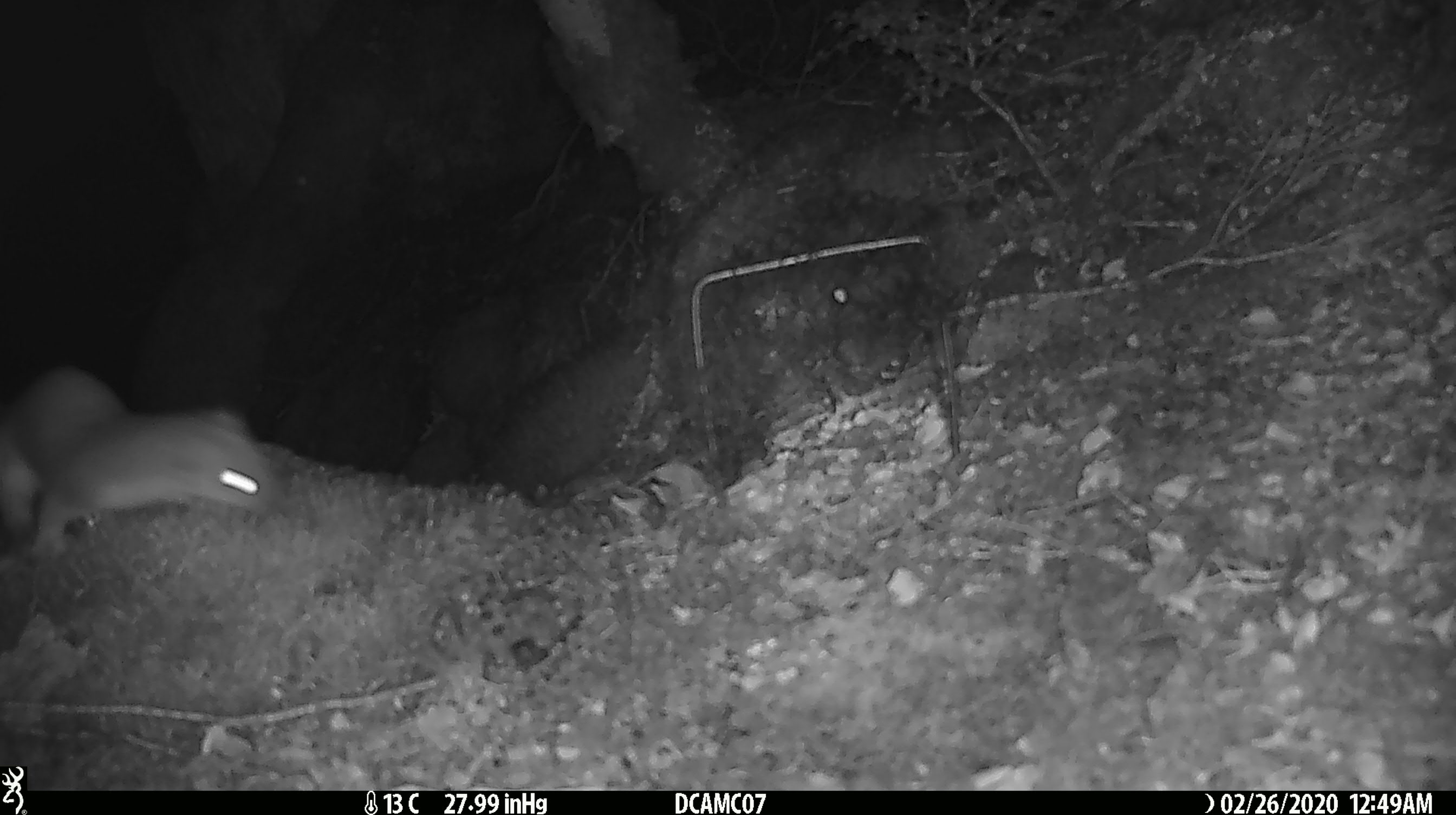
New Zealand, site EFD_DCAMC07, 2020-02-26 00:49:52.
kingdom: Animalia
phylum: Chordata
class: Mammalia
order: Rodentia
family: Muridae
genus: Rattus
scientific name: Rattus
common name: rat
Rat (Rattus).